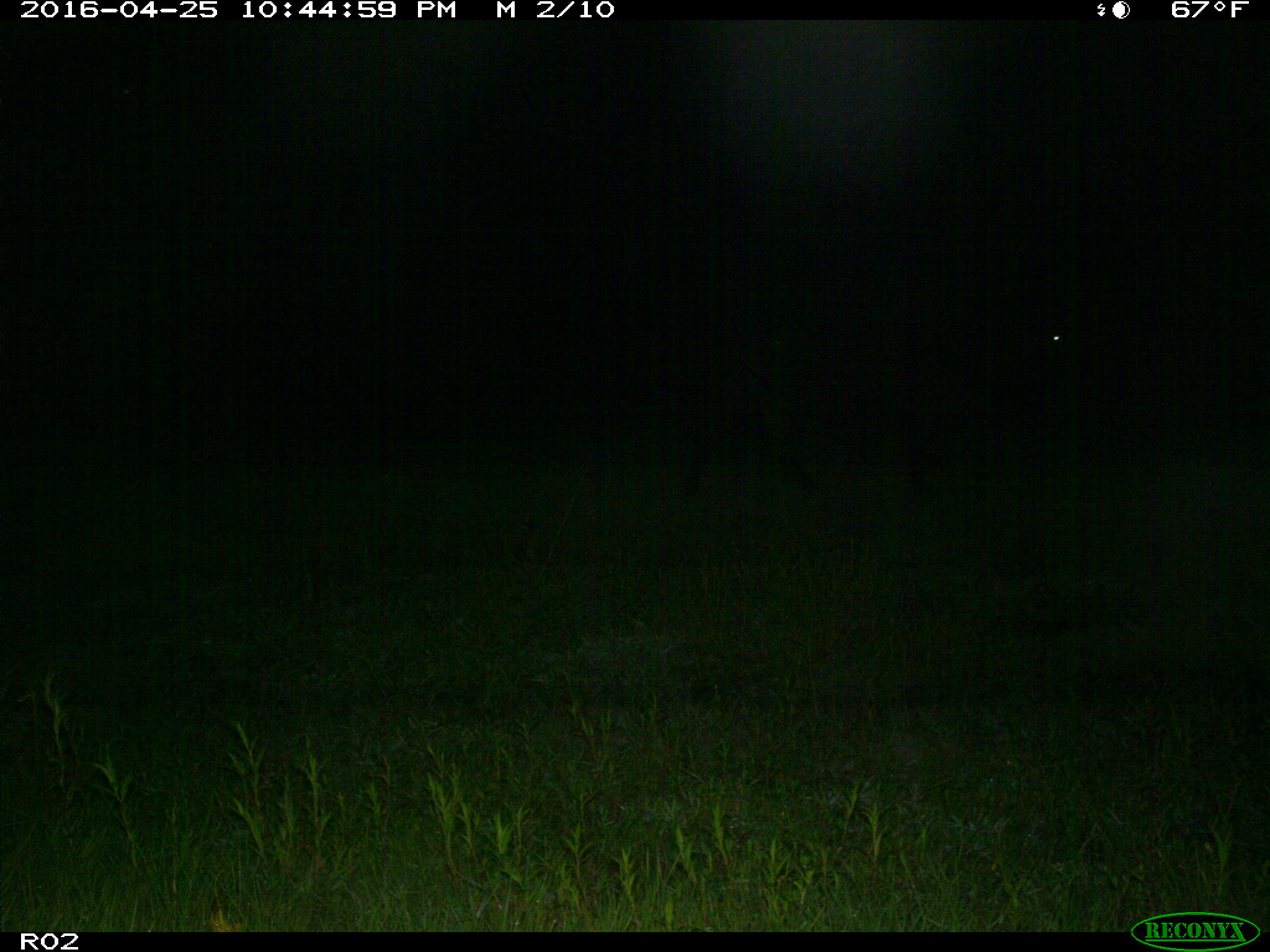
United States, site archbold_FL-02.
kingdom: Animalia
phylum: Chordata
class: Mammalia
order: Artiodactyla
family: Bovidae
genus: Bos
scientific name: Bos taurus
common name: domestic cow